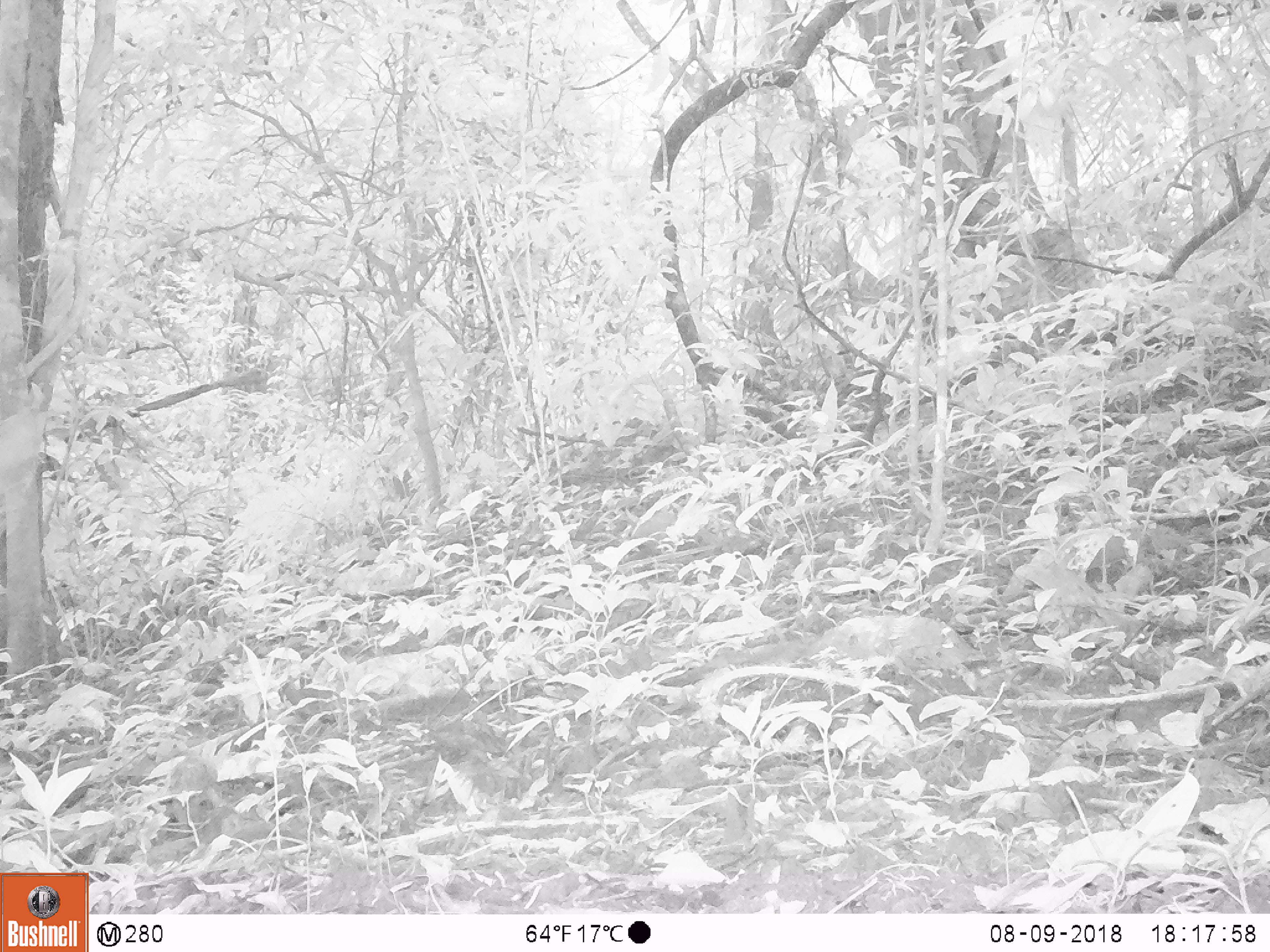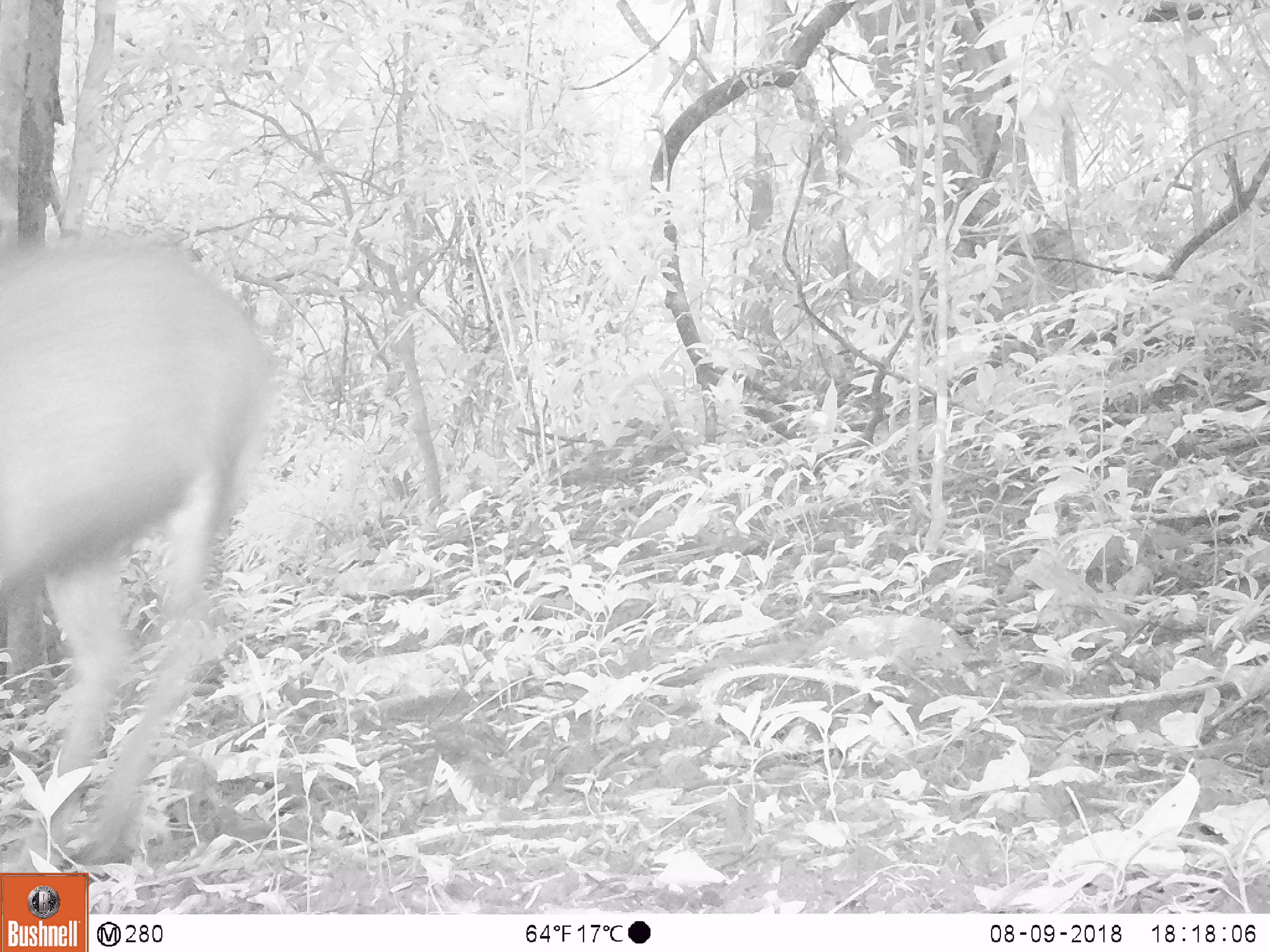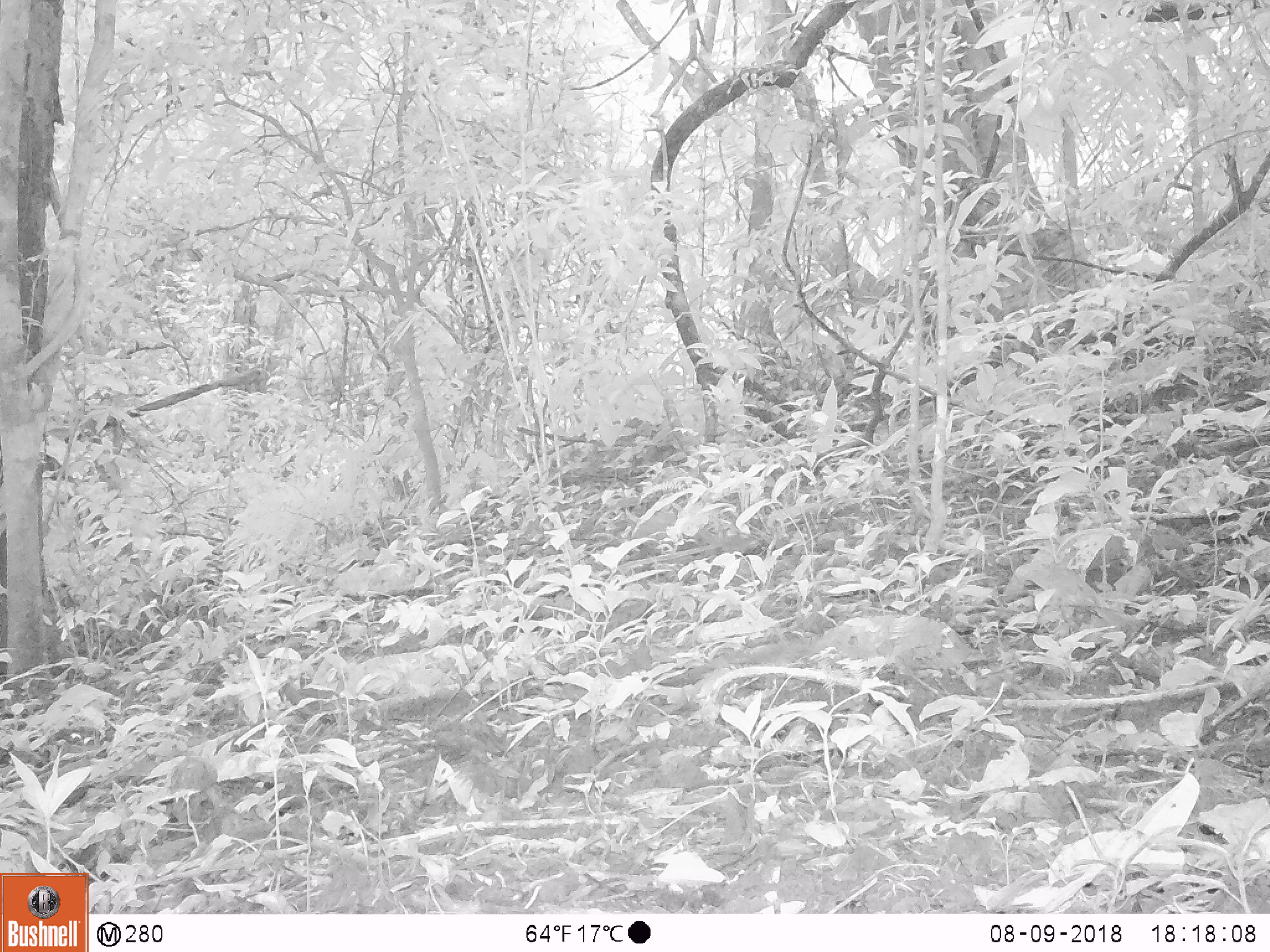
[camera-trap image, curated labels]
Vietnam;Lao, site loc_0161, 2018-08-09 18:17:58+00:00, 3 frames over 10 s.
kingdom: Animalia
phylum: Chordata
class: Mammalia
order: Artiodactyla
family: Cervidae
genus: Muntiacus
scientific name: Muntiacus vuquangensis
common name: large-antlered muntjac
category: large antlered muntjac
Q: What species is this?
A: Large antlered muntjac (large-antlered muntjac) (Muntiacus vuquangensis).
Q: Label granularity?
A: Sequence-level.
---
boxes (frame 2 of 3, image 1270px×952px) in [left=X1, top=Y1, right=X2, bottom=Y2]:
large antlered muntjac: [left=0, top=229, right=281, bottom=874]